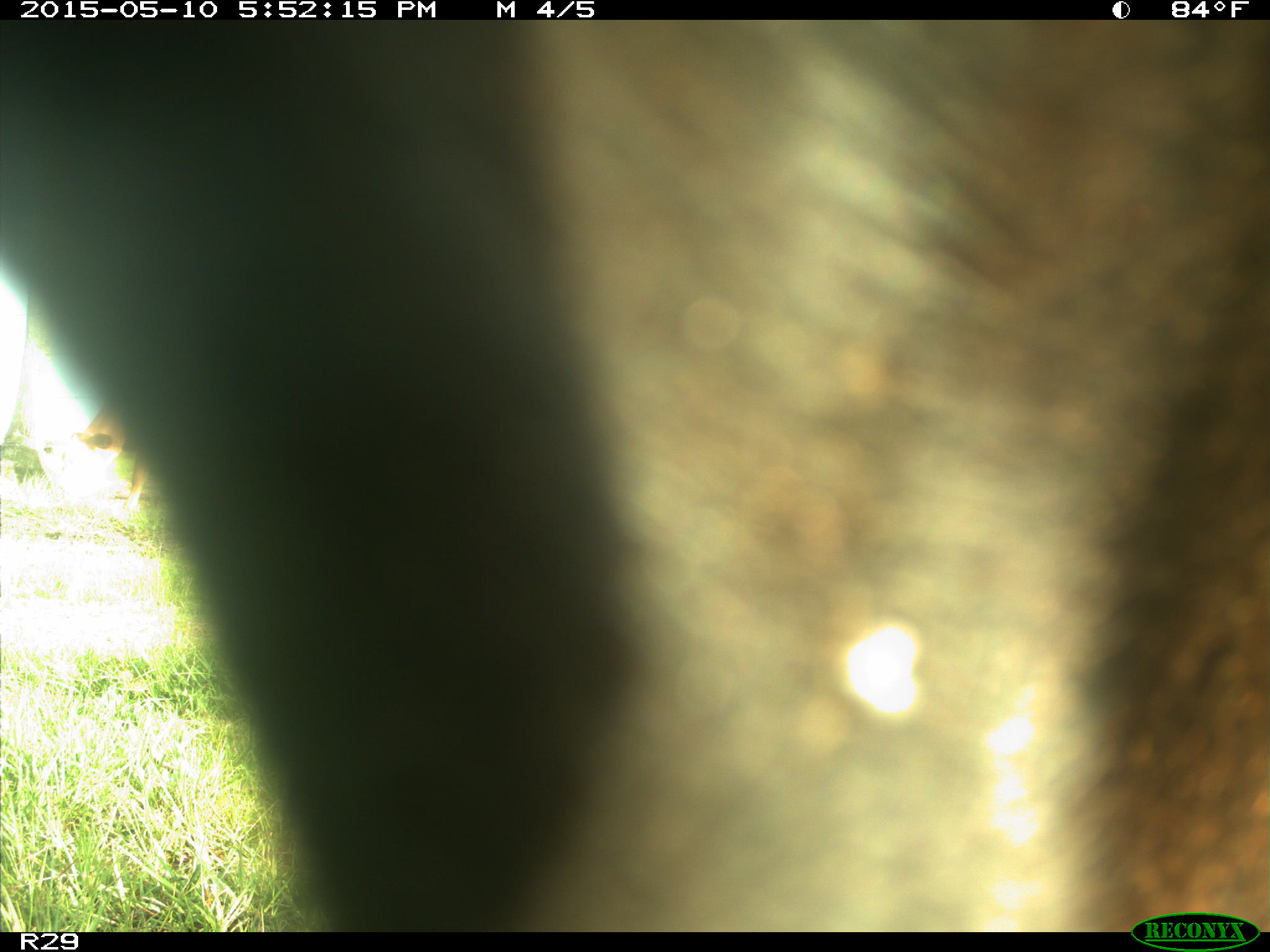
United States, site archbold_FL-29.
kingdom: Animalia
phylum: Chordata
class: Mammalia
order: Artiodactyla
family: Bovidae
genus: Bos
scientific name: Bos taurus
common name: domestic cow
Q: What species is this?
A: Bos taurus (domestic cow).